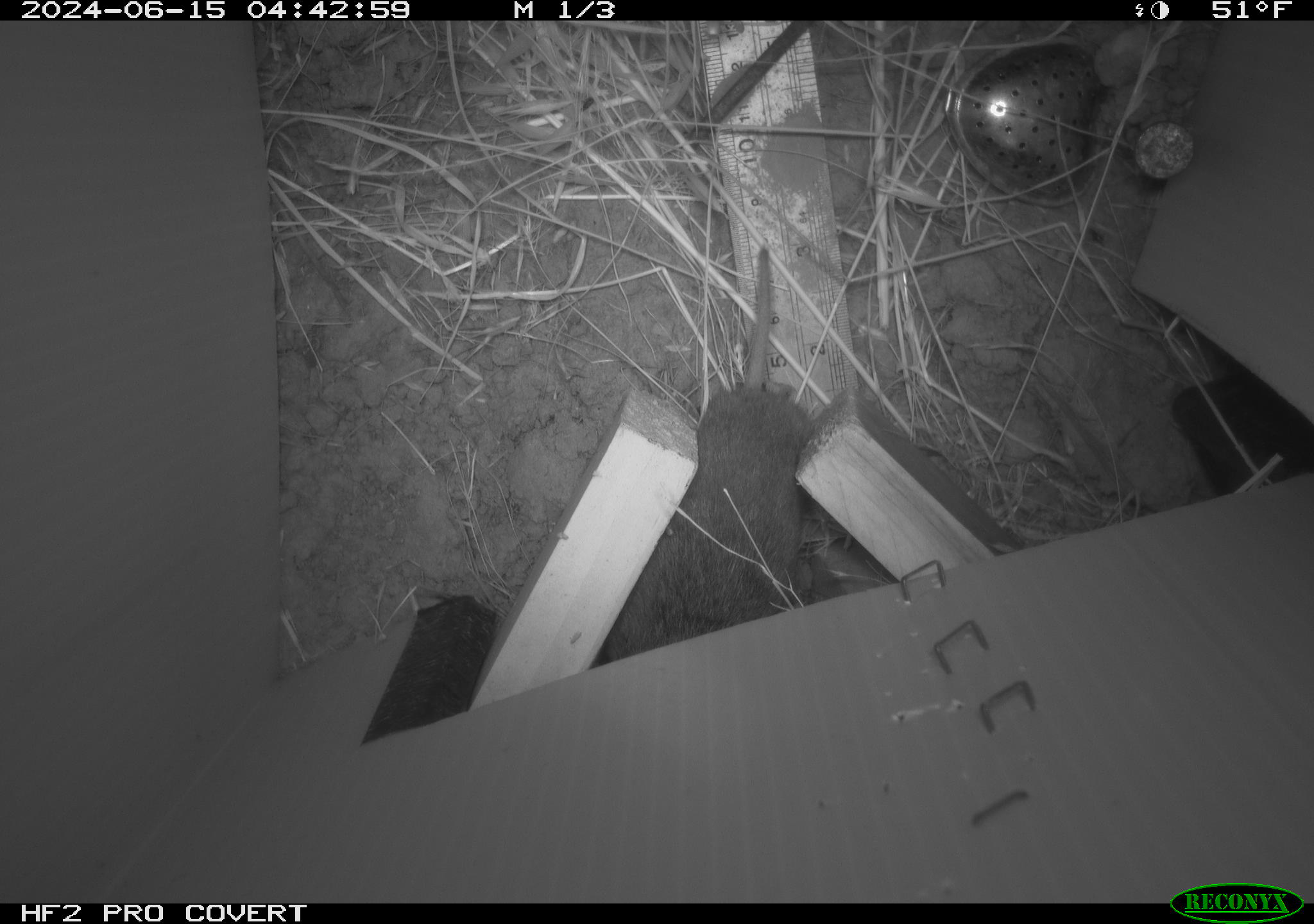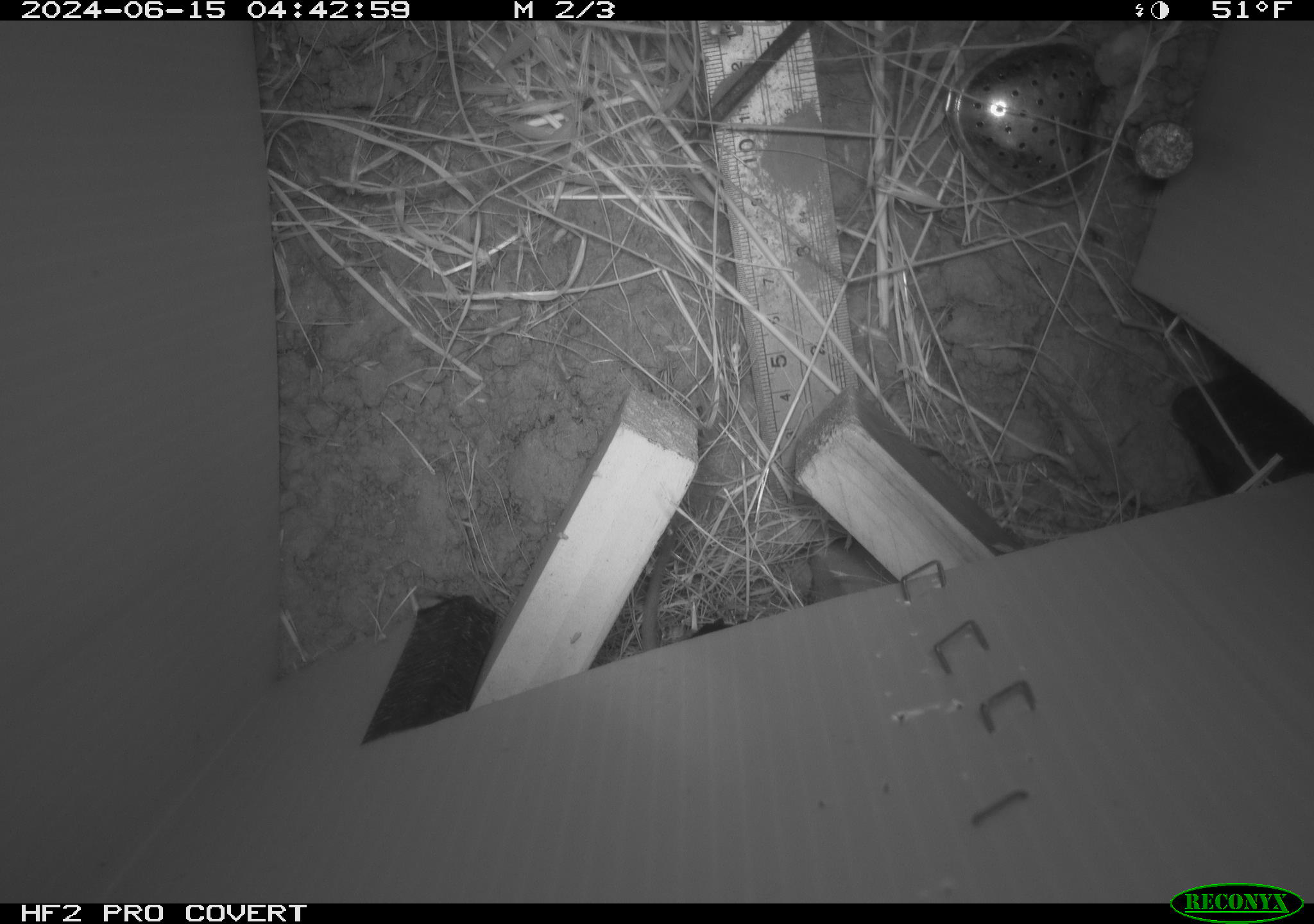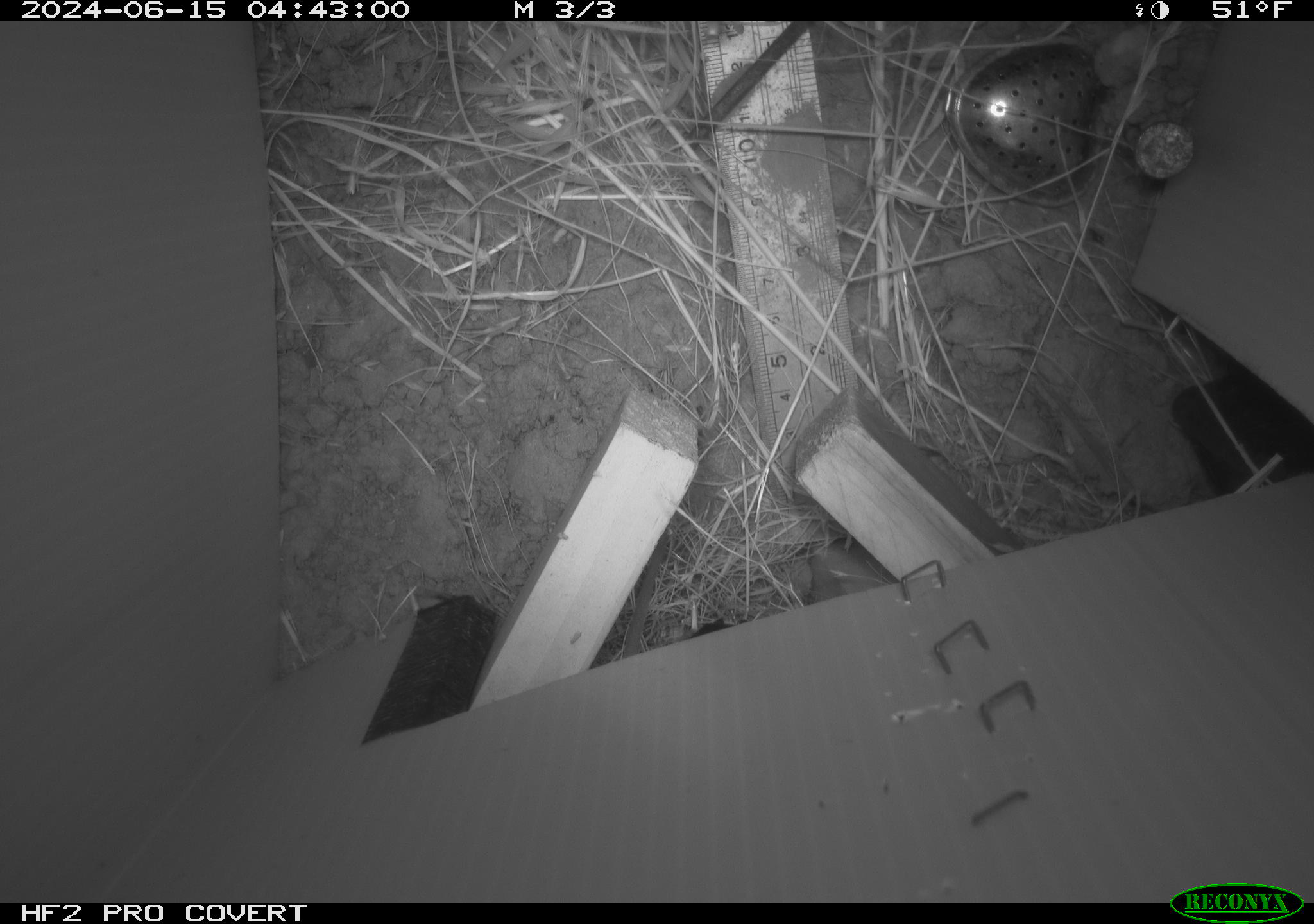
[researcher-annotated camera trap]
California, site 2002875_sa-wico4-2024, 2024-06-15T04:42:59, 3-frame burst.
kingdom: Animalia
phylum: Chordata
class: Mammalia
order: Rodentia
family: Cricetidae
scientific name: Arvicolinae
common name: voles, lemmings, and muskrats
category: arvicolinae subfamily